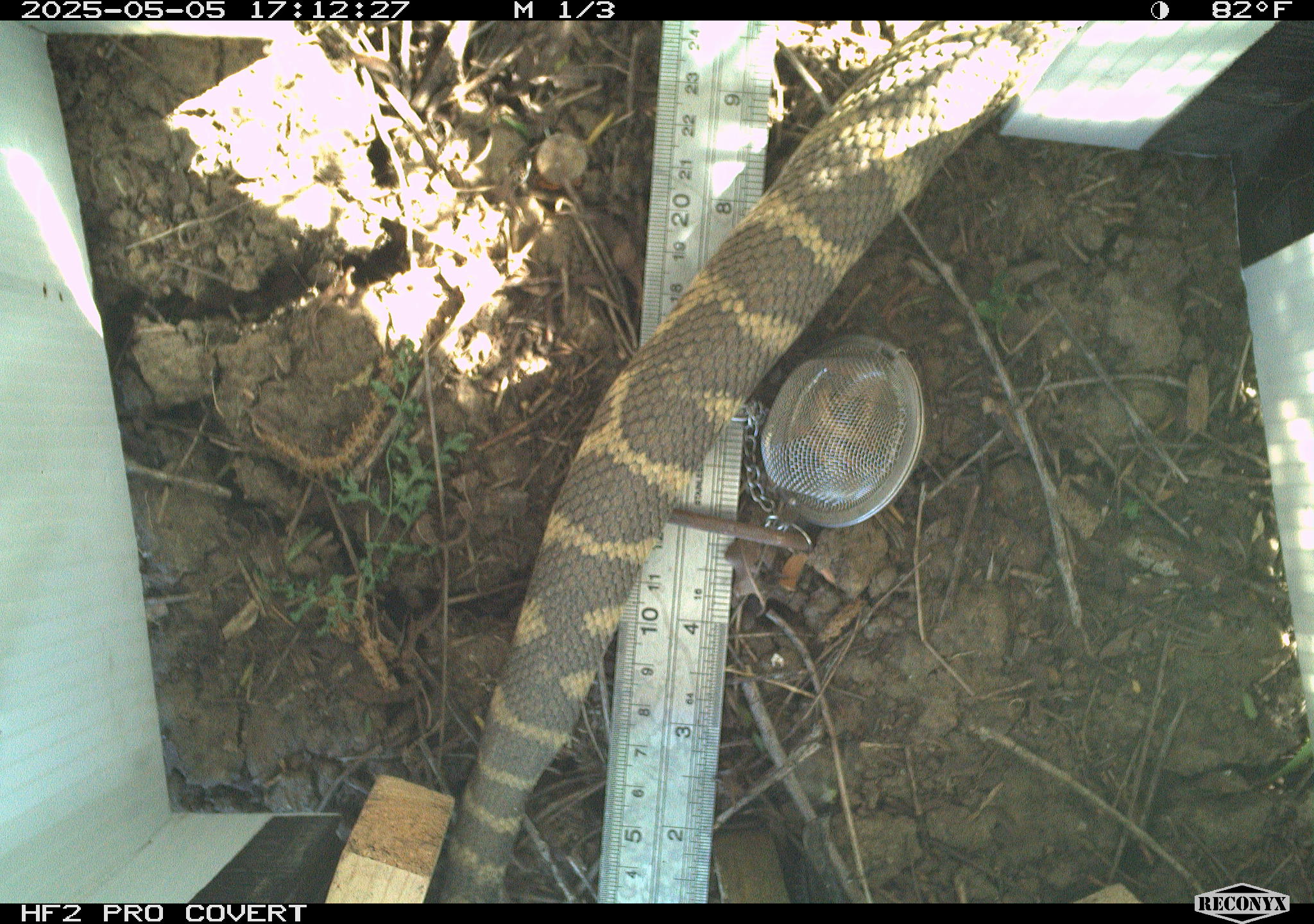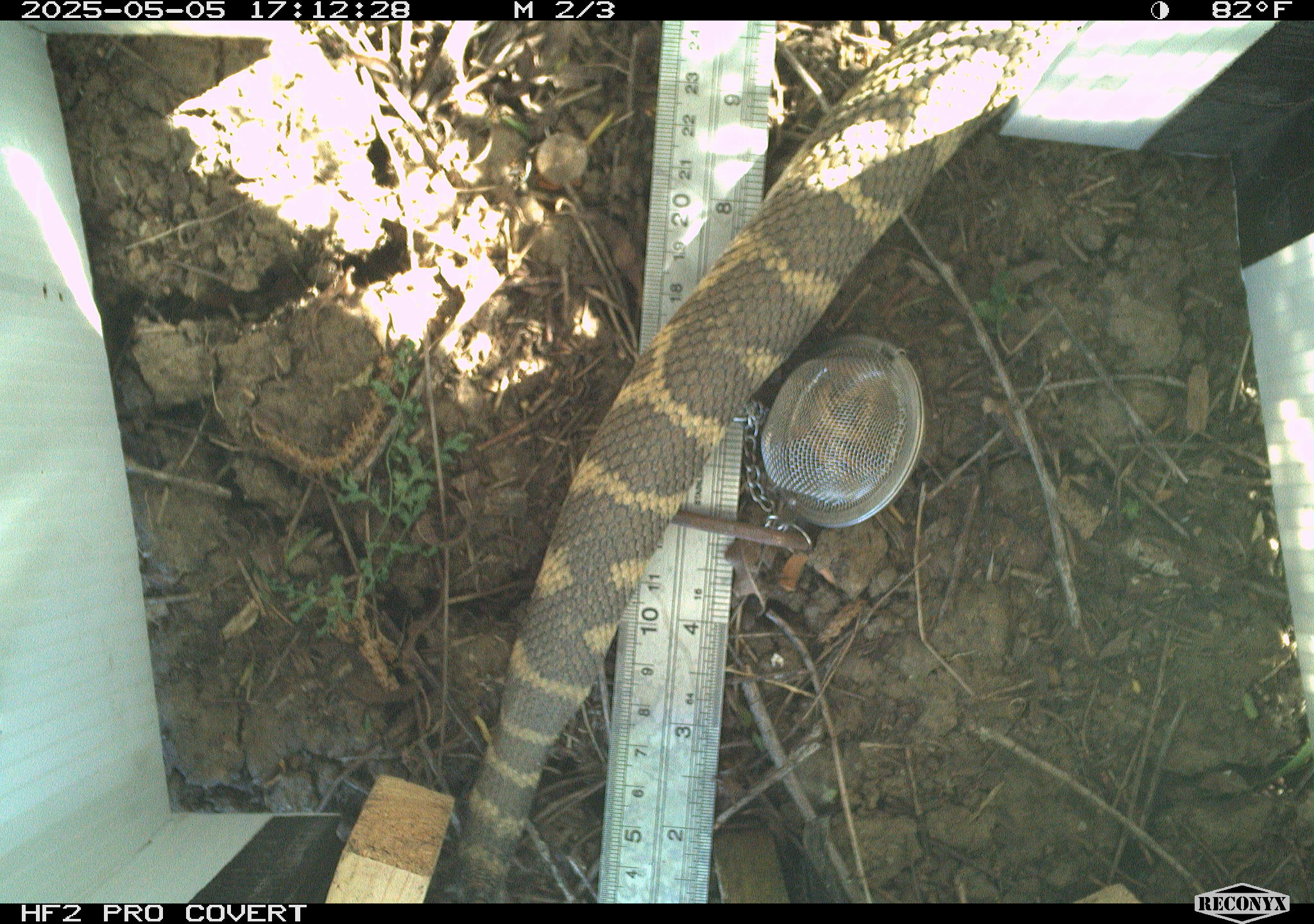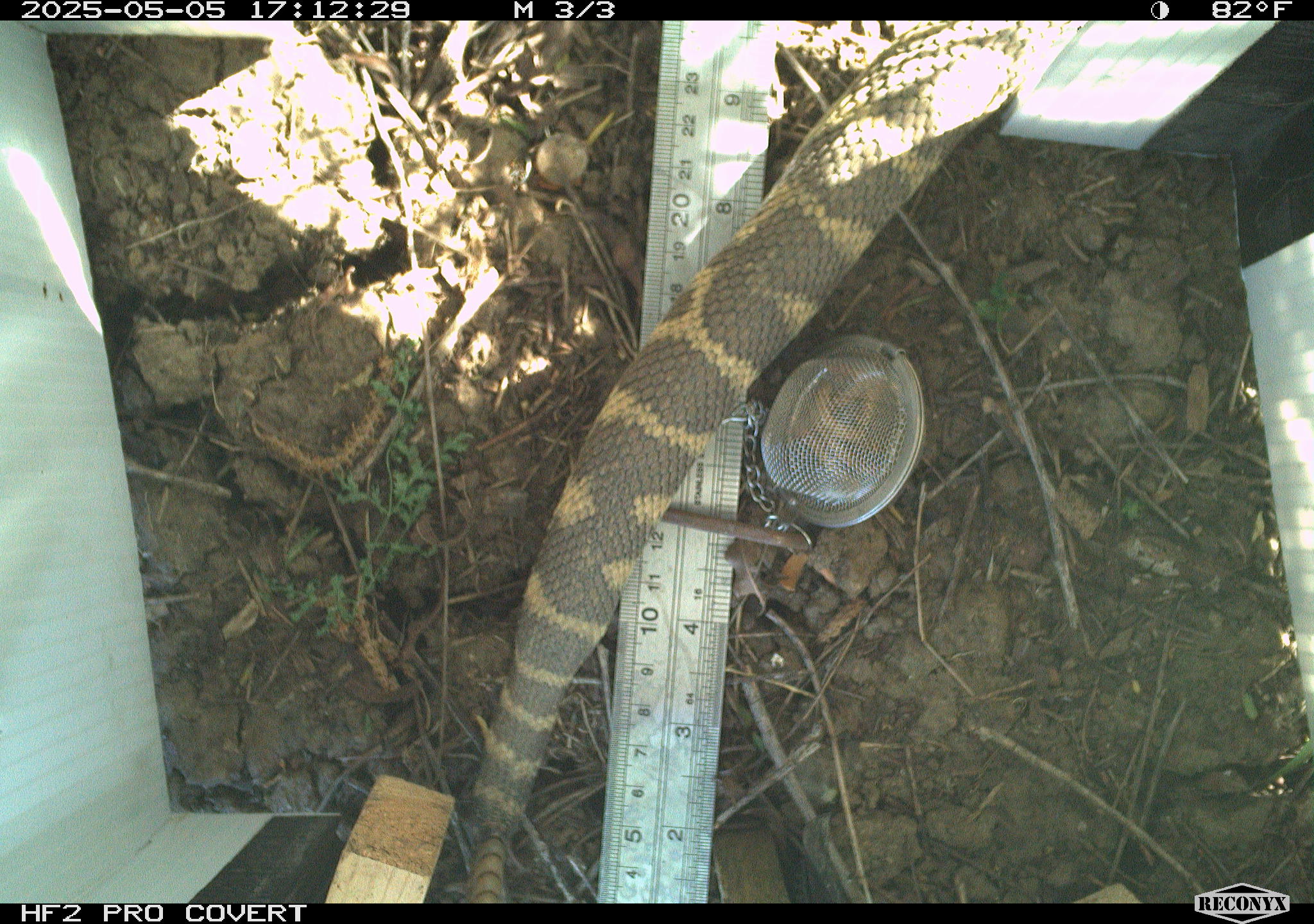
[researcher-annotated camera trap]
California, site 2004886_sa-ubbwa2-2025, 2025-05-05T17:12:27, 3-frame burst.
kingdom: Animalia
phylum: Chordata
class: Reptilia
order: Squamata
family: Viperidae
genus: Crotalus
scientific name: Crotalus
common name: rattlers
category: crotalus species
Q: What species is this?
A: Crotalus species (rattlers) (Crotalus).